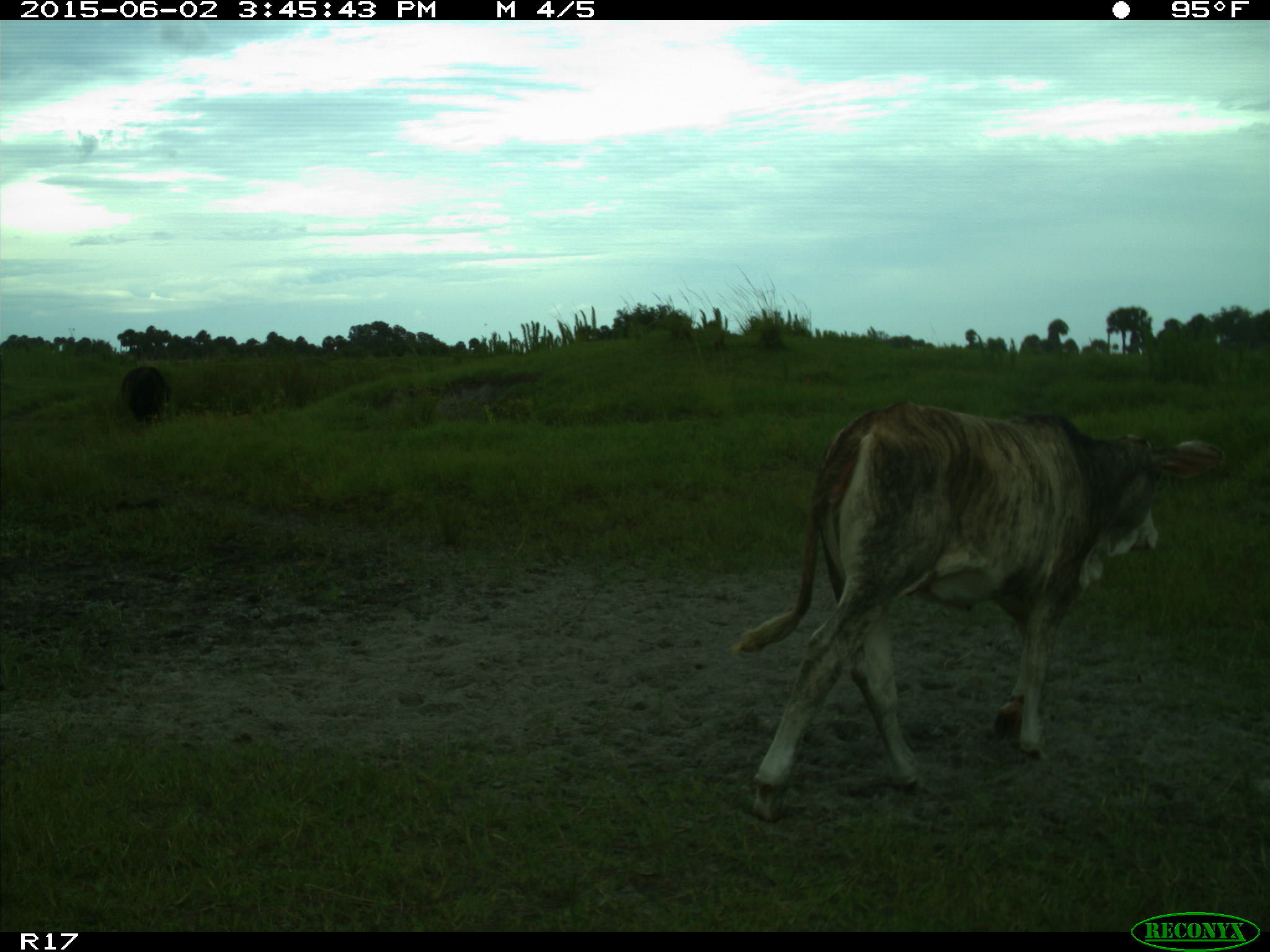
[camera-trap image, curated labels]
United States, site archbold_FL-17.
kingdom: Animalia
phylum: Chordata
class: Mammalia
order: Artiodactyla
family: Bovidae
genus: Bos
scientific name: Bos taurus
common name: domestic cow